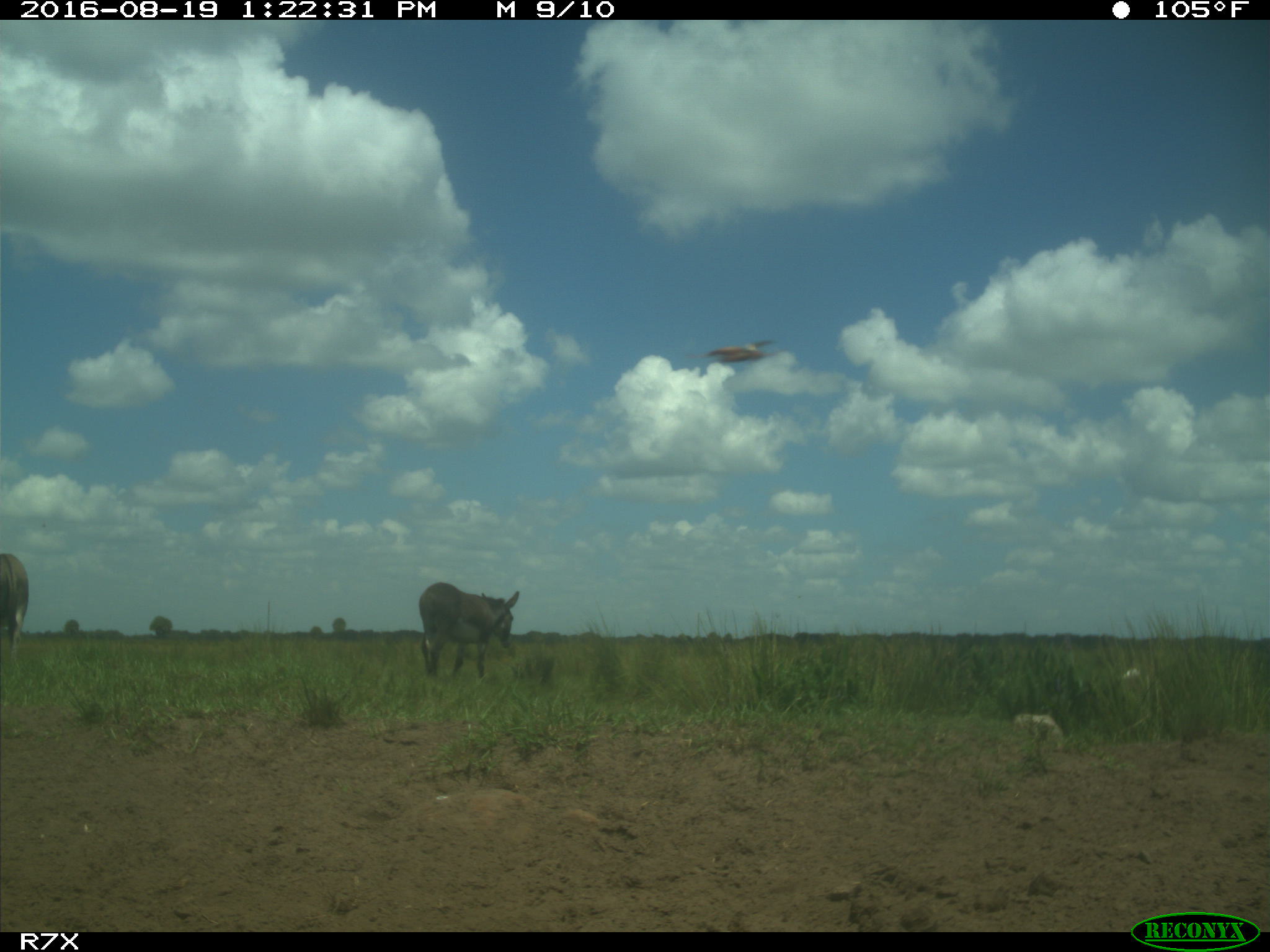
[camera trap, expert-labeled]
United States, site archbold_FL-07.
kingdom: Animalia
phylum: Chordata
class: Aves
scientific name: Aves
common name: birds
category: unidentified bird